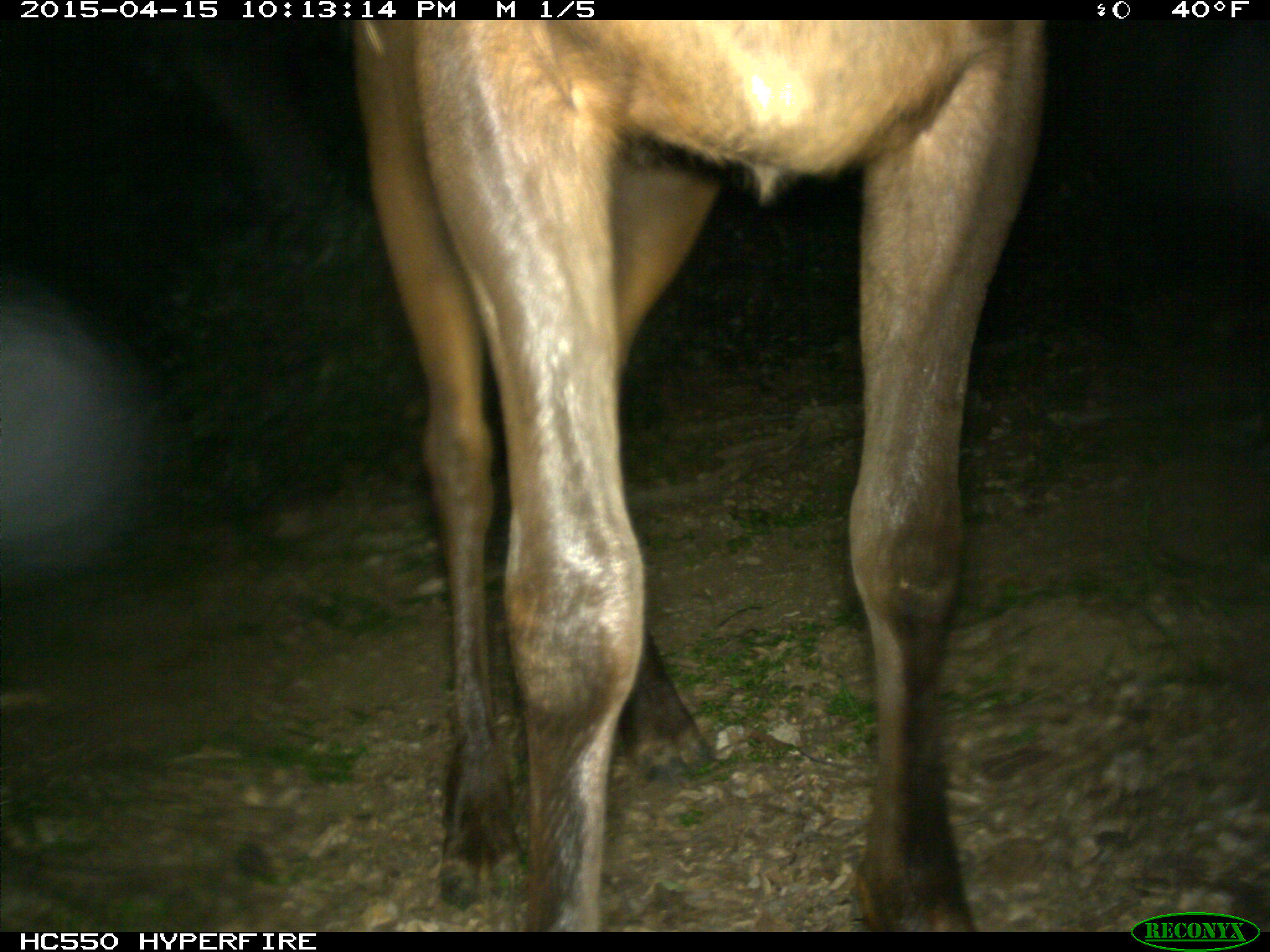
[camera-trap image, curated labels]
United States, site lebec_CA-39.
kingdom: Animalia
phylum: Chordata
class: Mammalia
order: Artiodactyla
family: Cervidae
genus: Cervus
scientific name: Cervus canadensis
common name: elk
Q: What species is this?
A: Cervus canadensis (elk).